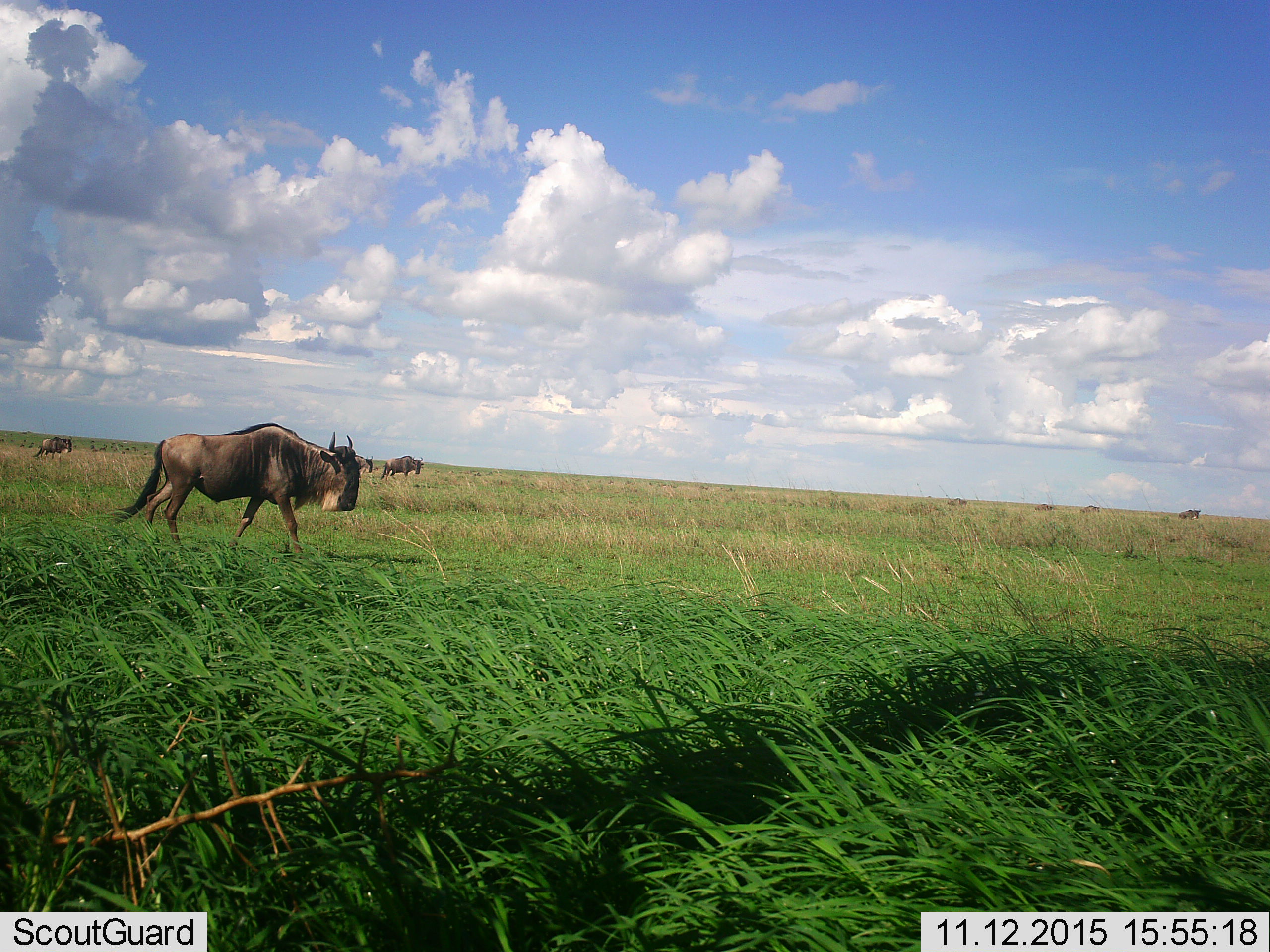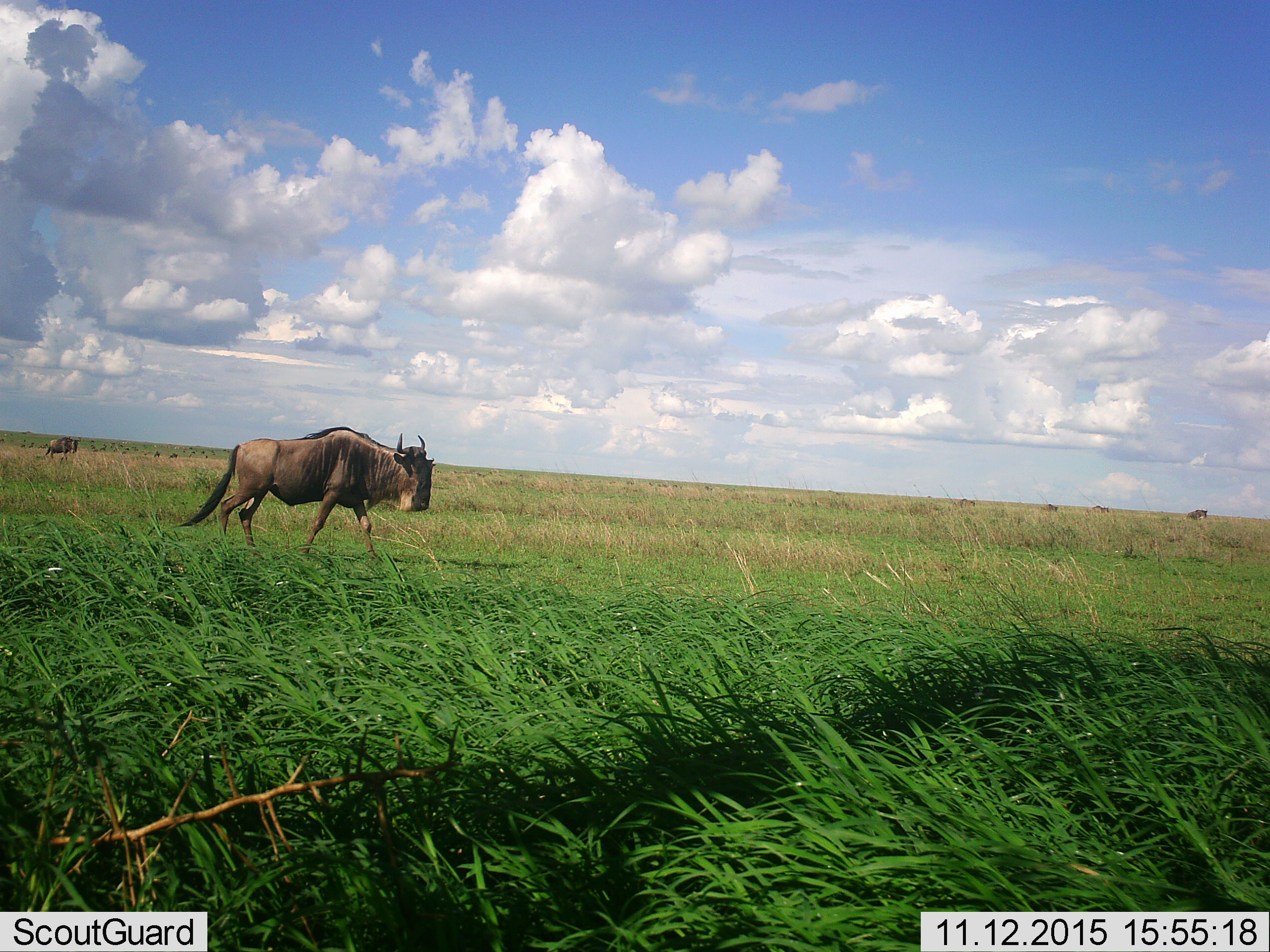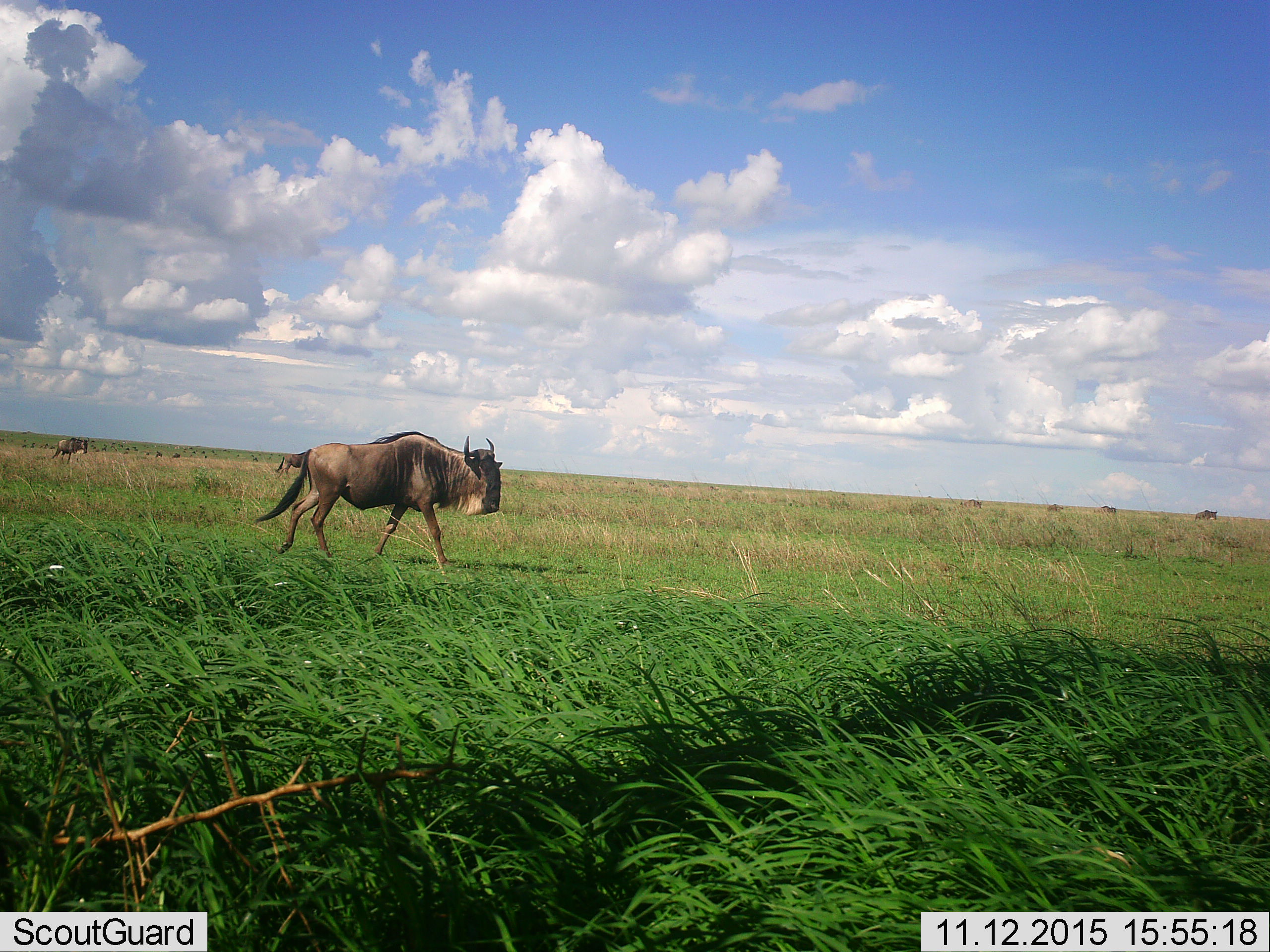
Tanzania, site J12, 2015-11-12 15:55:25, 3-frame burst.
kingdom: Animalia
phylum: Chordata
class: Mammalia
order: Artiodactyla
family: Bovidae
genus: Connochaetes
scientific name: Connochaetes taurinus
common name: blue wildebeest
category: wildebeest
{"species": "wildebeest (blue wildebeest) (Connochaetes taurinus)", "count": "10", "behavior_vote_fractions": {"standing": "33%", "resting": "11%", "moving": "78%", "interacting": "11%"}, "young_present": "0%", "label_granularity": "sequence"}